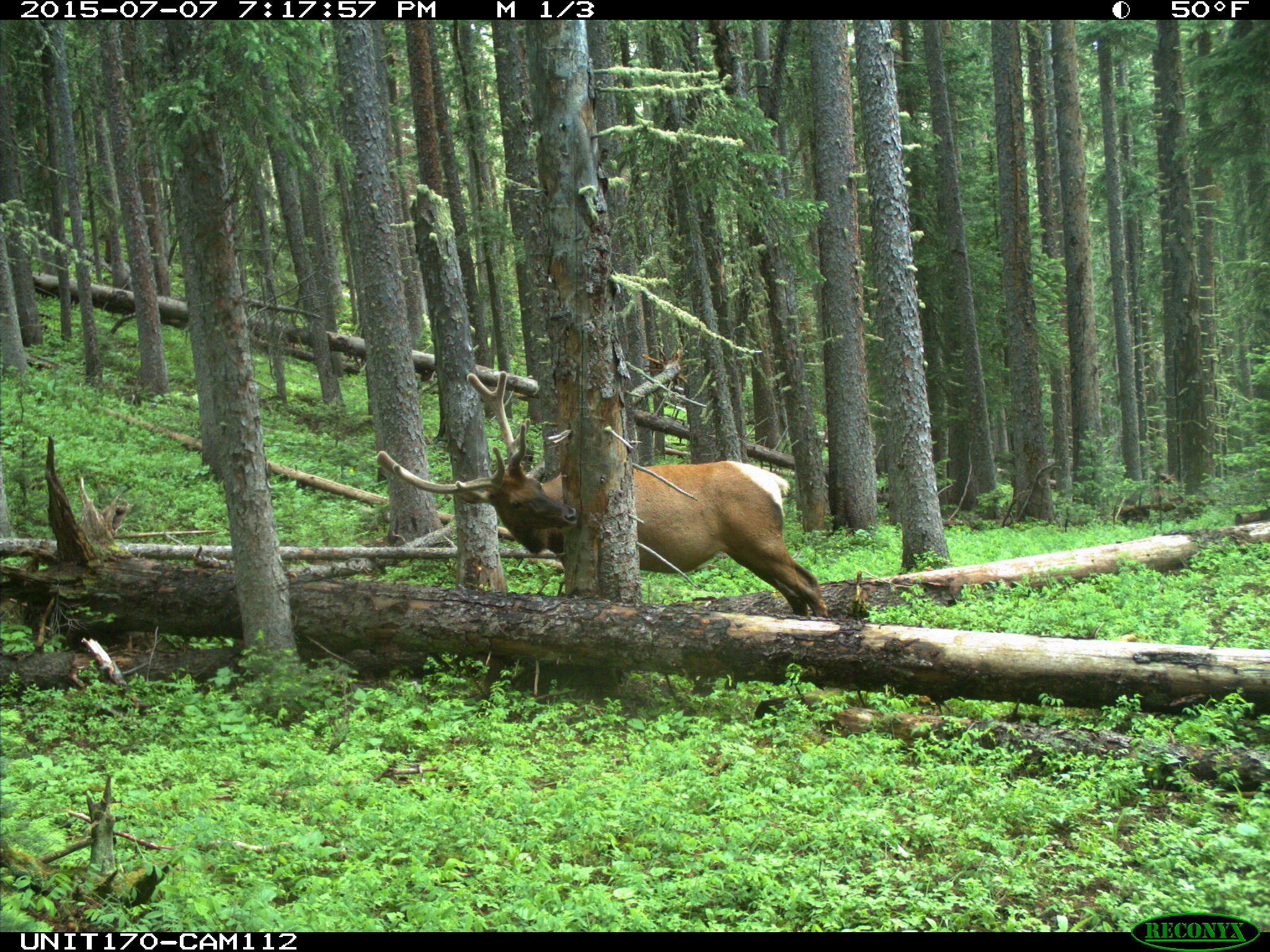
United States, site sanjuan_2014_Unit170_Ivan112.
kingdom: Animalia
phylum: Chordata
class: Mammalia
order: Artiodactyla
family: Cervidae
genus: Cervus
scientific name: Cervus elaphus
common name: red deer